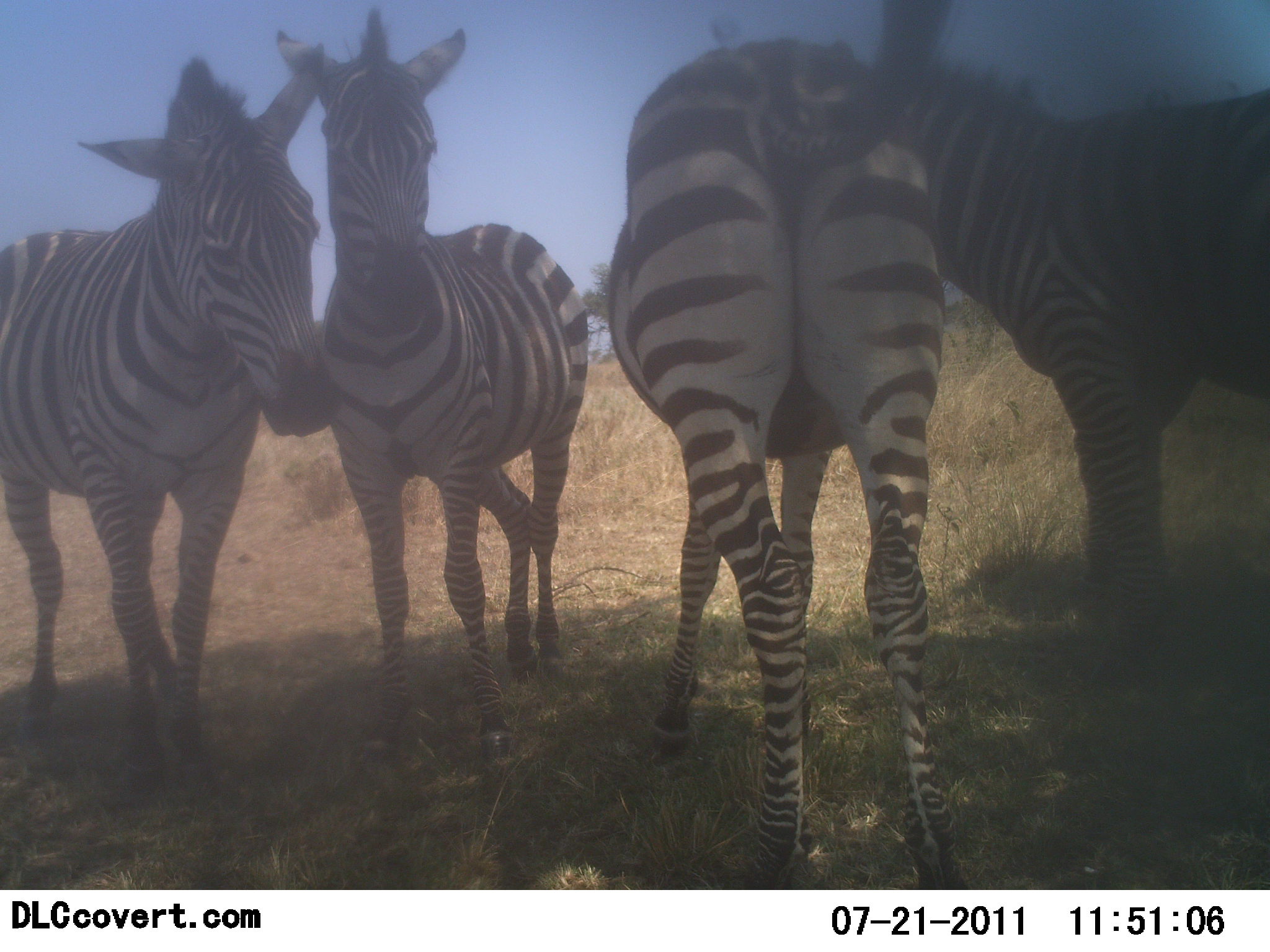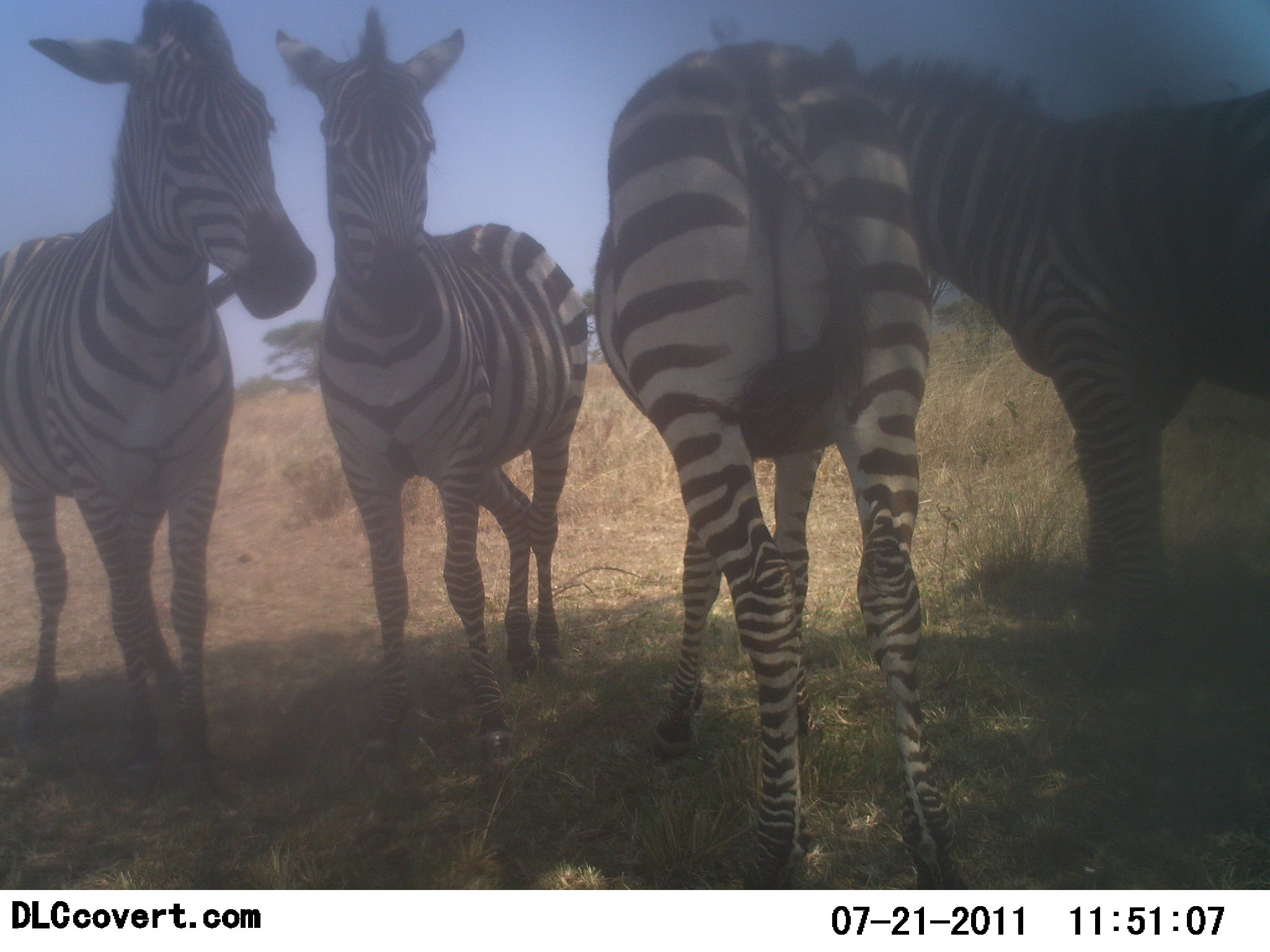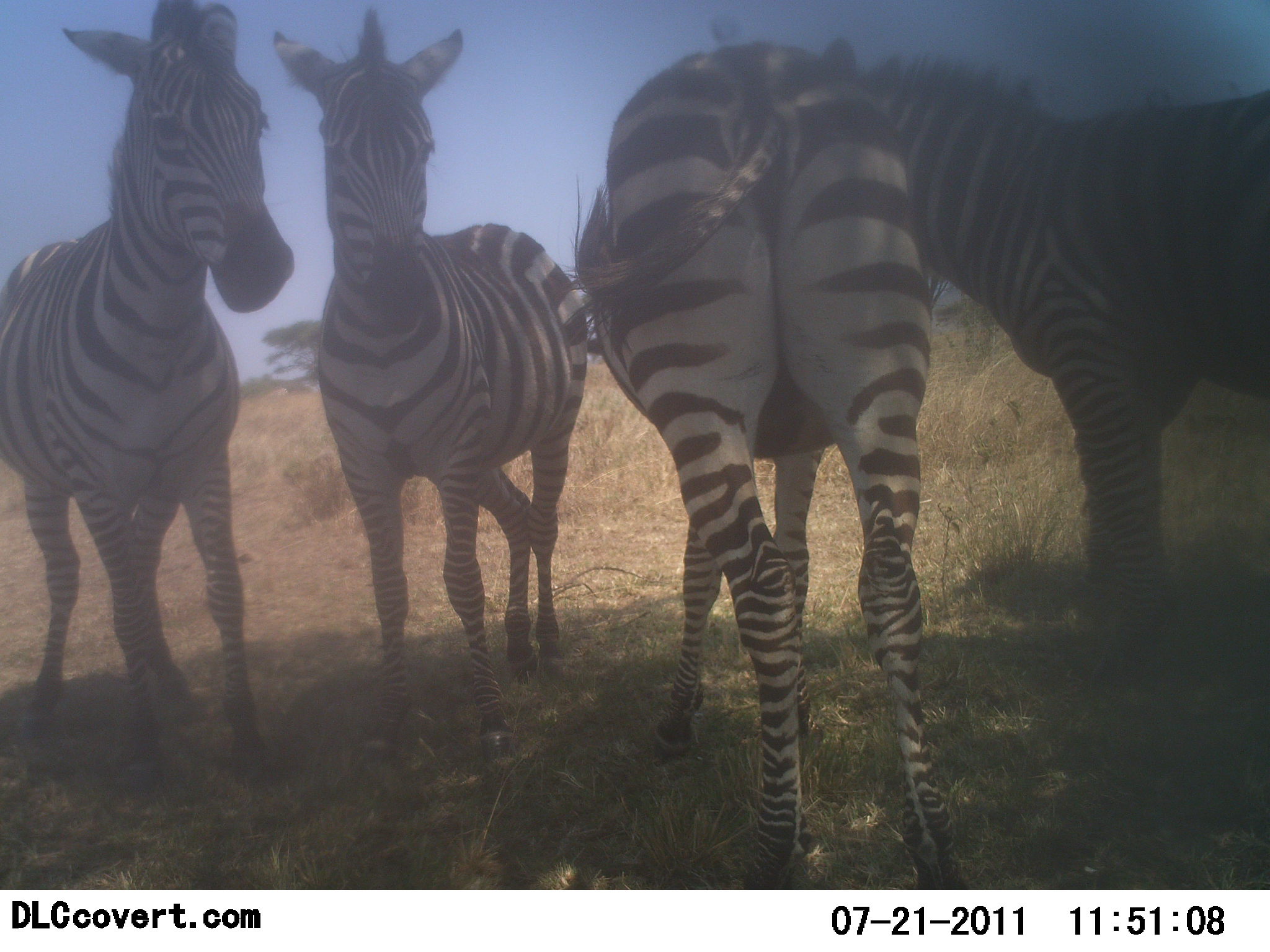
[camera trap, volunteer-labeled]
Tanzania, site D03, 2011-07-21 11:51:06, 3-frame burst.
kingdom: Animalia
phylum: Chordata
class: Mammalia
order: Perissodactyla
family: Equidae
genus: Equus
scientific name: Equus quagga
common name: plains zebra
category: zebra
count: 4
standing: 94%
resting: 0%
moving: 0%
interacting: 25%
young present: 0%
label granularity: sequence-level